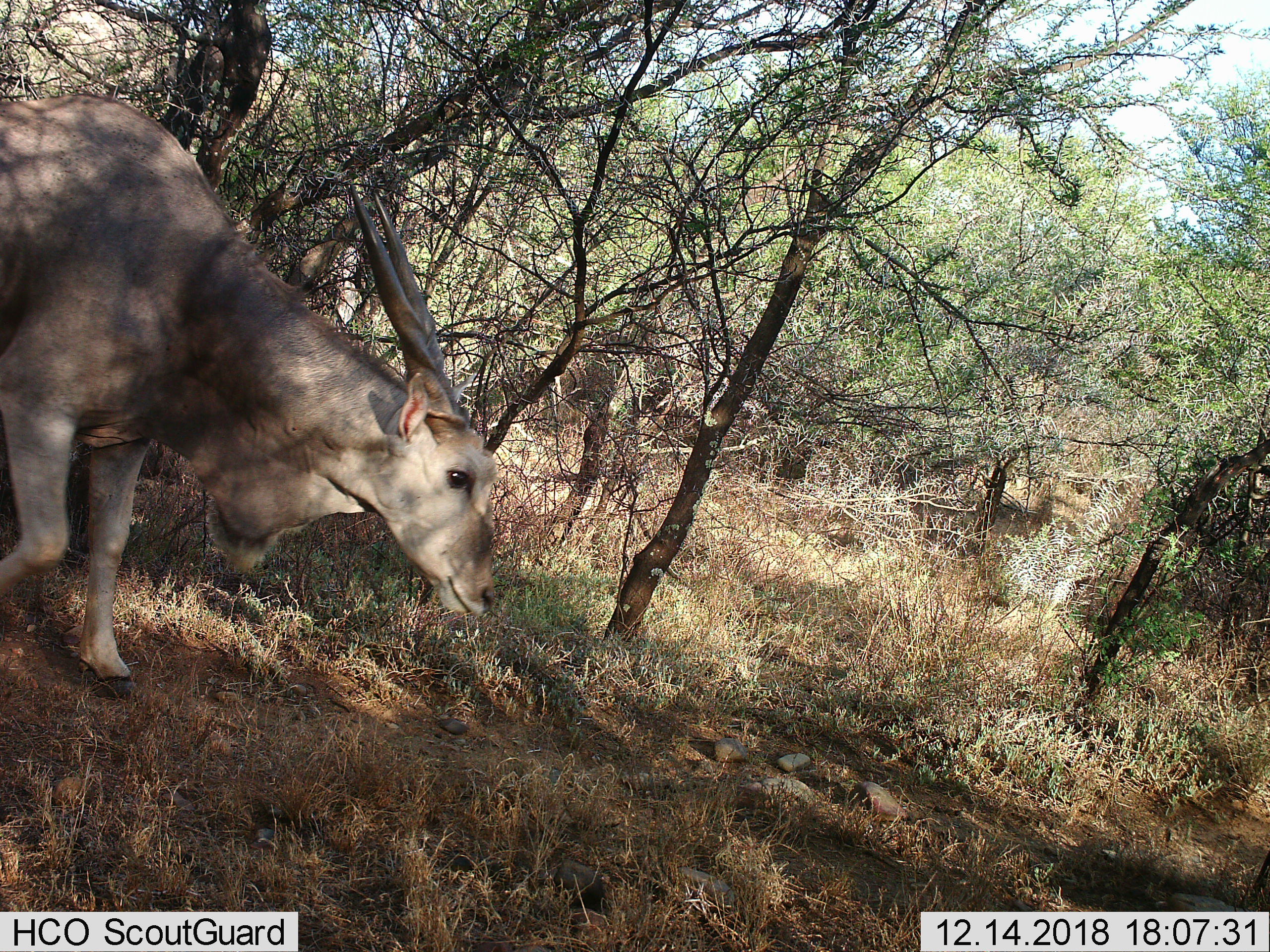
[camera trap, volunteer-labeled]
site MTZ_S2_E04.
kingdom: Animalia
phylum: Chordata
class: Mammalia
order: Artiodactyla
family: Bovidae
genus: Tragelaphus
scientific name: Tragelaphus oryx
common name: eland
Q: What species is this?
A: Eland (Tragelaphus oryx).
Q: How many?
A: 1.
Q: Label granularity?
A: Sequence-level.